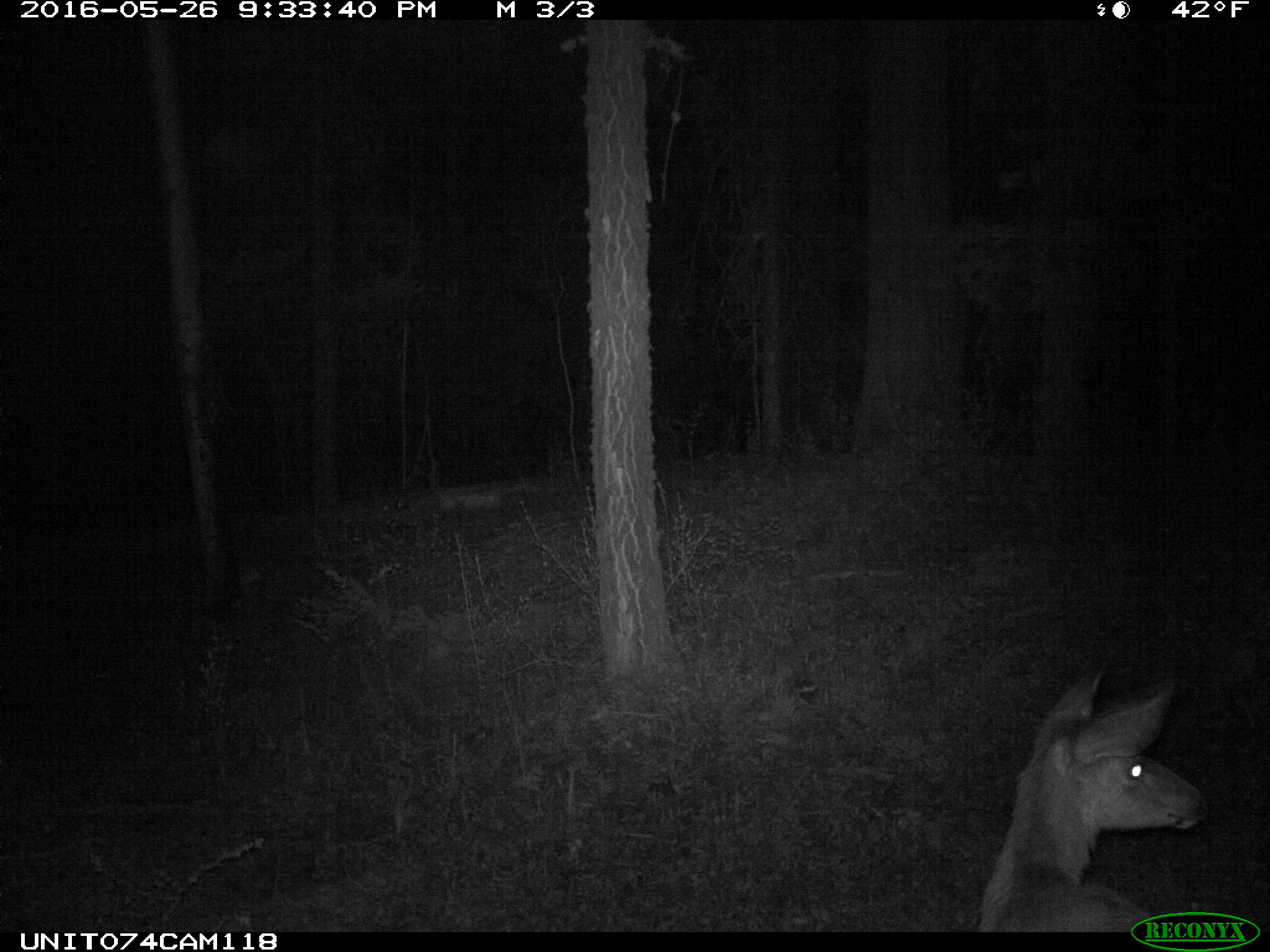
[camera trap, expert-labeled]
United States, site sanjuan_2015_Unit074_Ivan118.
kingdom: Animalia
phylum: Chordata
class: Mammalia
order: Artiodactyla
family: Cervidae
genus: Odocoileus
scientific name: Odocoileus hemionus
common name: mule deer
Odocoileus hemionus (mule deer).